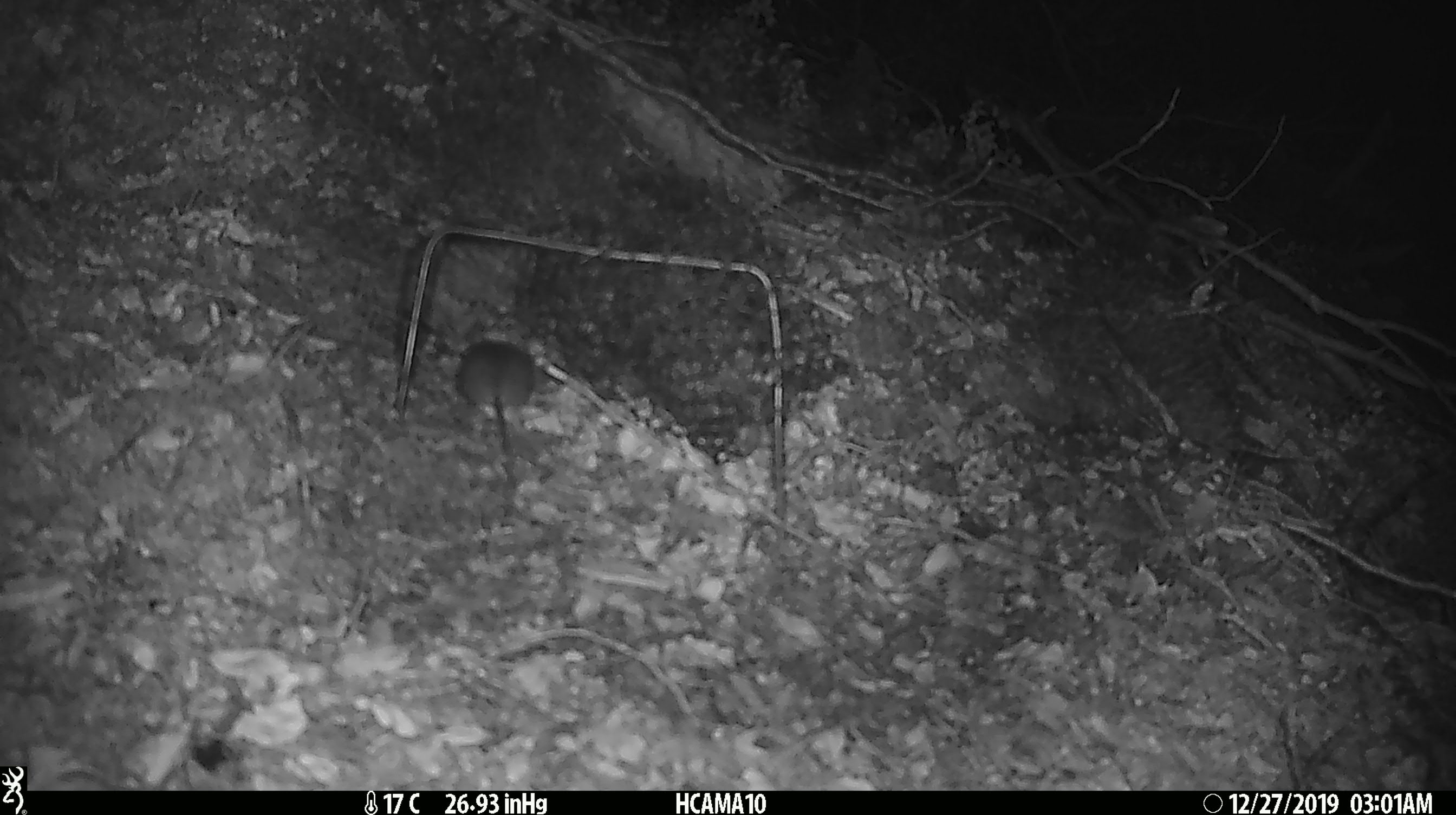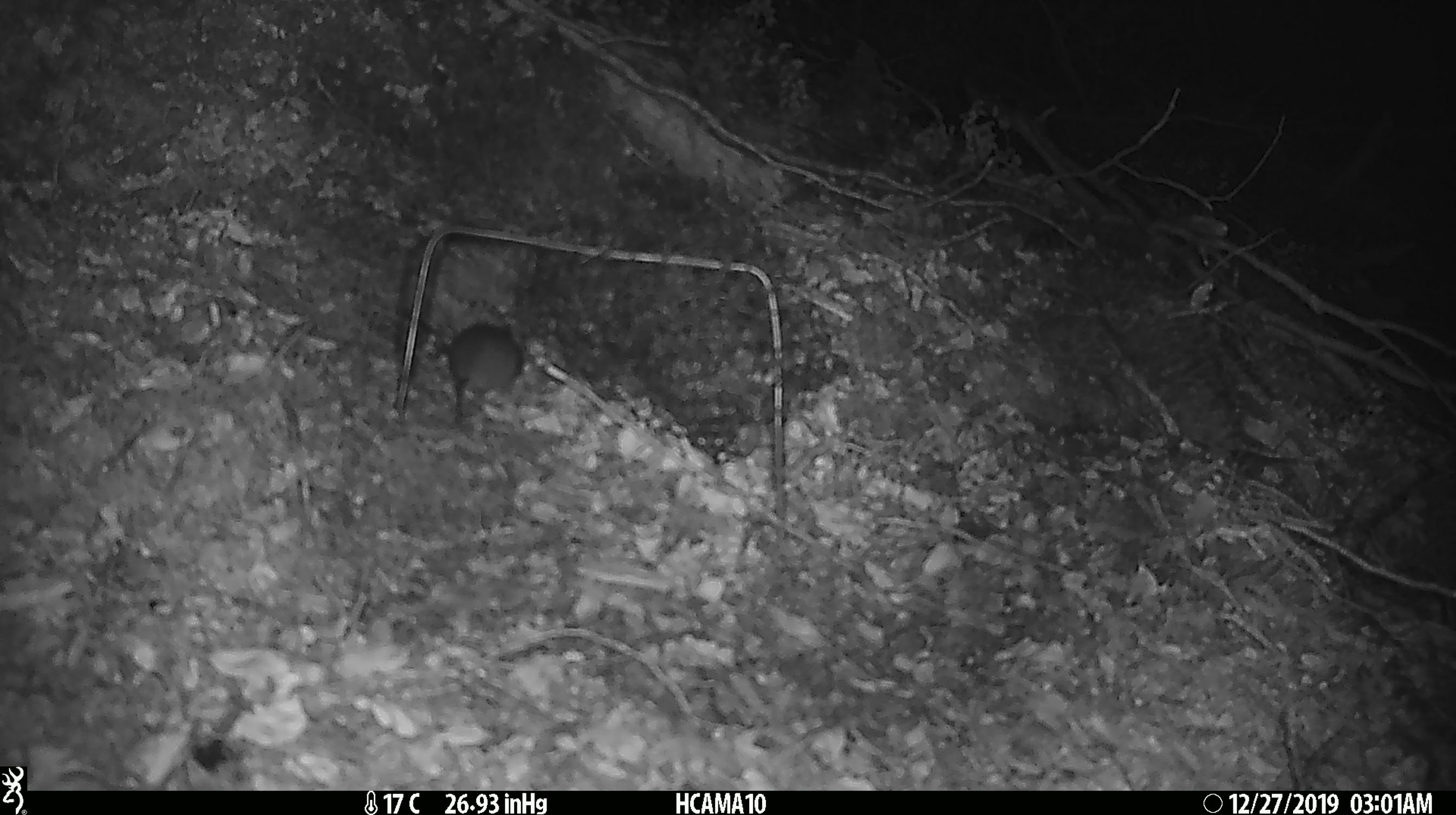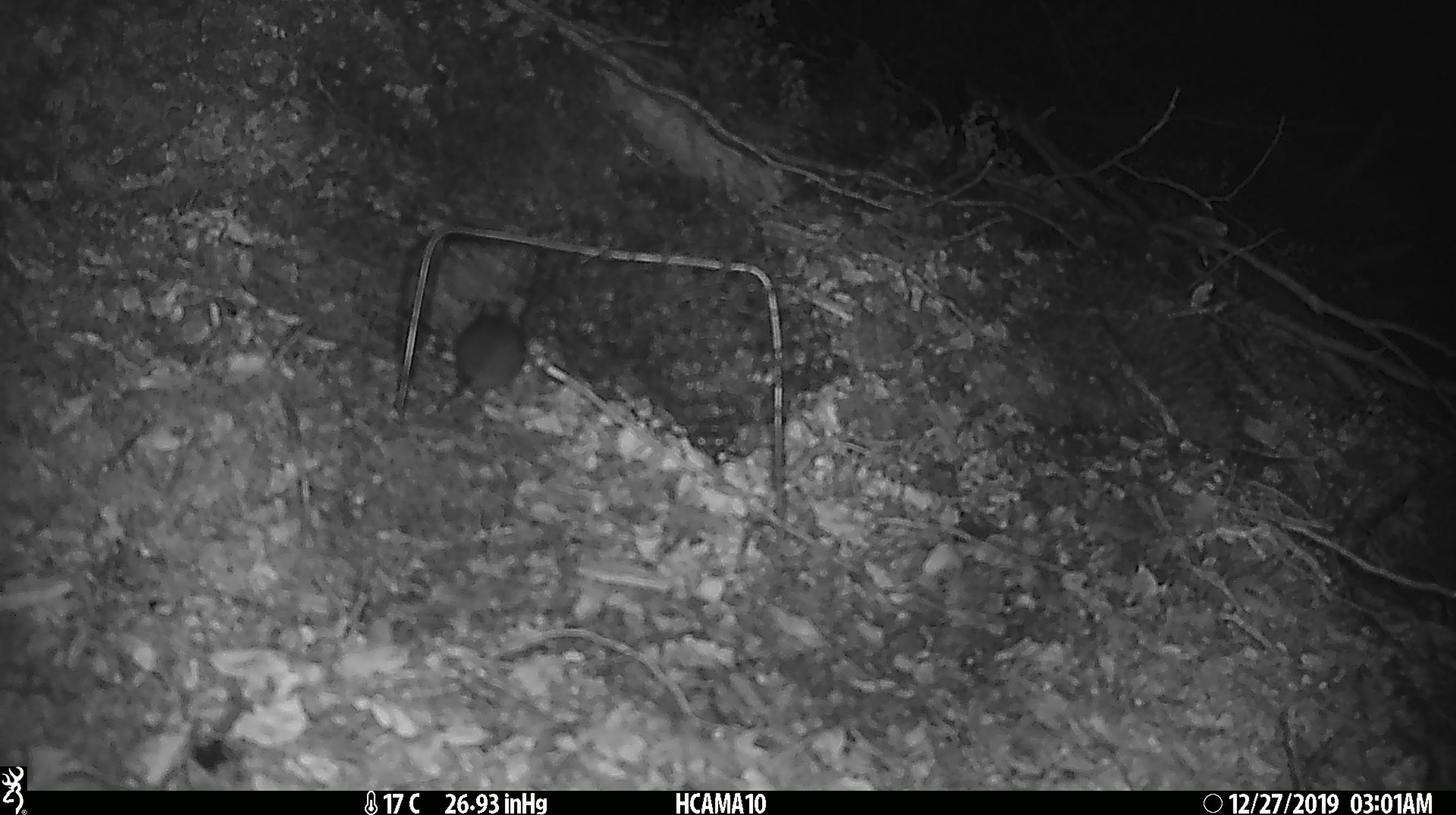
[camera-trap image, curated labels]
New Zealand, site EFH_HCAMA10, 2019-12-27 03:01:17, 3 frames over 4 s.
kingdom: Animalia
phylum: Chordata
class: Mammalia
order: Rodentia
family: Muridae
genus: Mus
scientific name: Mus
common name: mouse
Mouse (Mus).